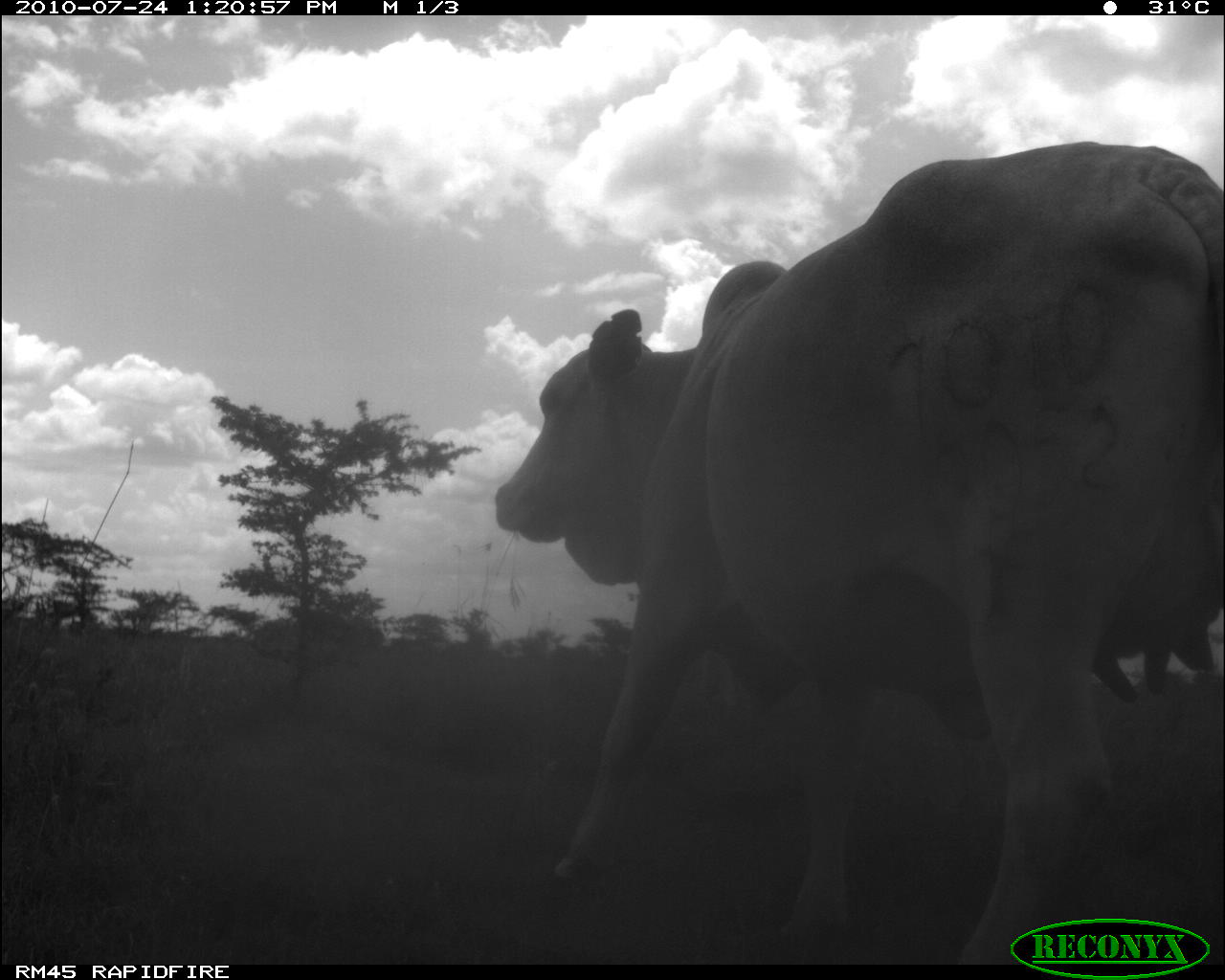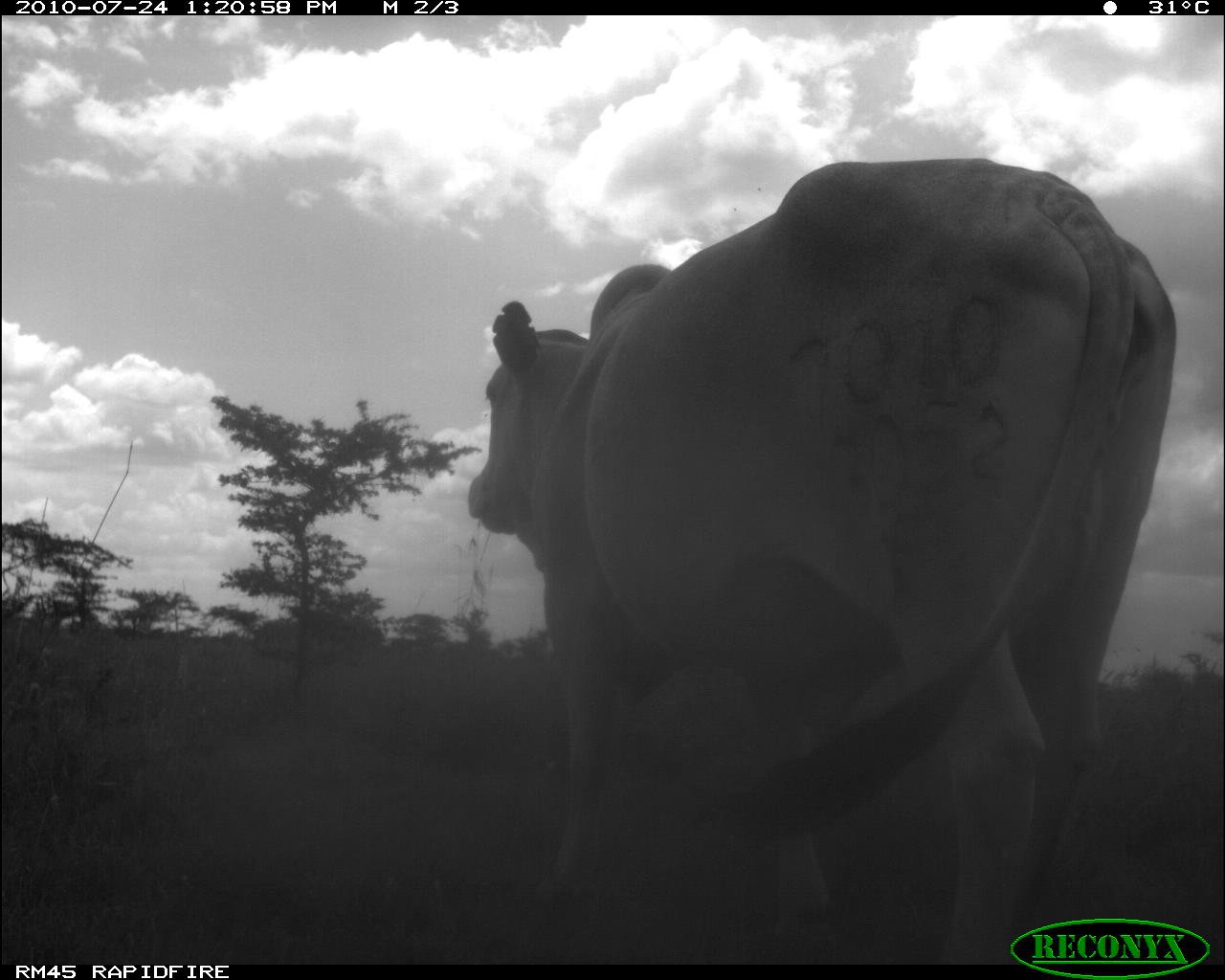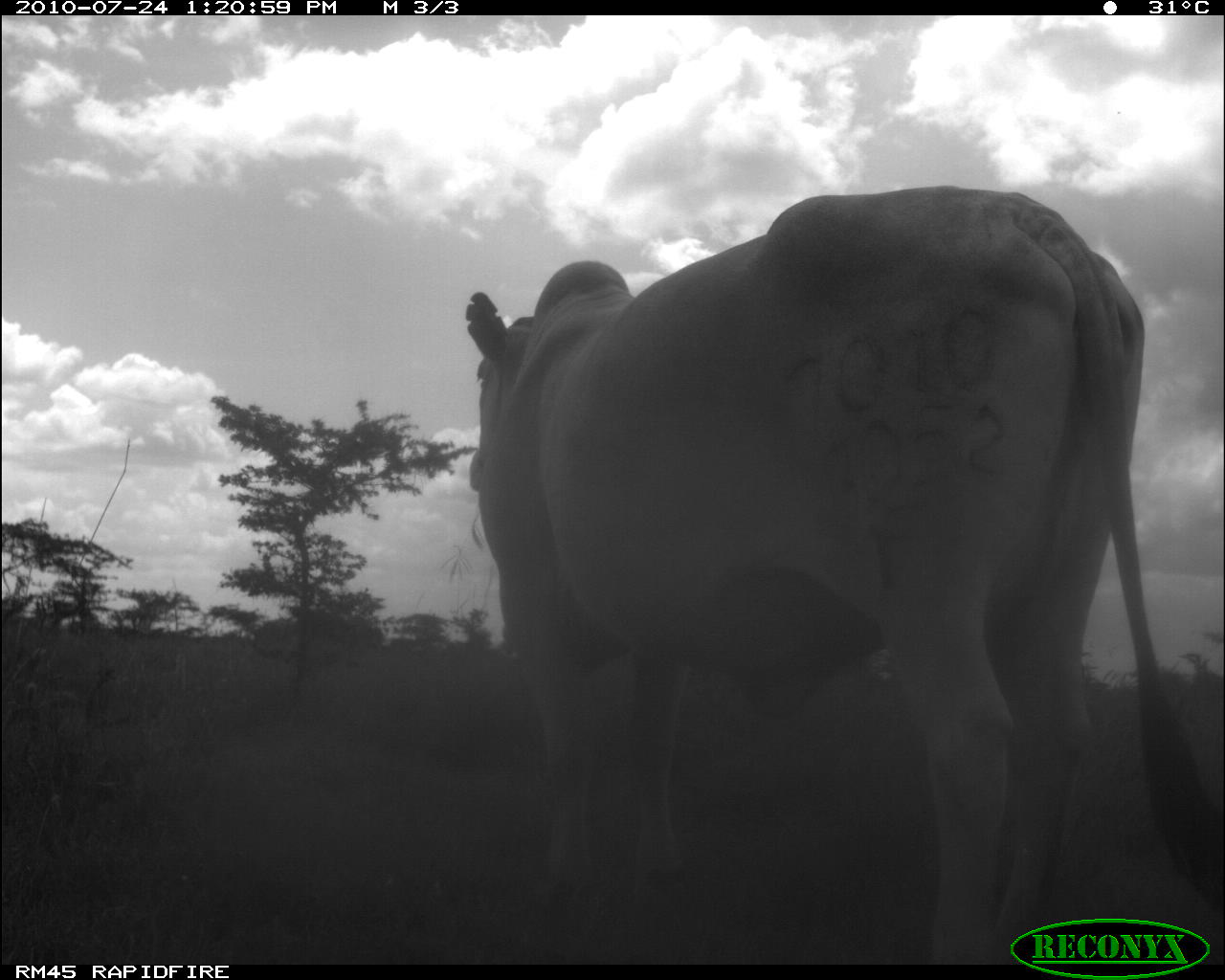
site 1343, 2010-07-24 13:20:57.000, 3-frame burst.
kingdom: Animalia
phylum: Chordata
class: Mammalia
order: Artiodactyla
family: Bovidae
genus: Bos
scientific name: Bos taurus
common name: domestic cattle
Bos taurus (domestic cattle), count 1.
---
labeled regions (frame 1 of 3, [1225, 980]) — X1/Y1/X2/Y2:
bos taurus: 492/141/1225/964; 1088/564/1222/707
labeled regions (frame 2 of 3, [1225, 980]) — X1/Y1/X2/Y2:
bos taurus: 466/158/1178/961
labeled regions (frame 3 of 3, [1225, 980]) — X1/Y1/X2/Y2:
bos taurus: 464/184/1221/963